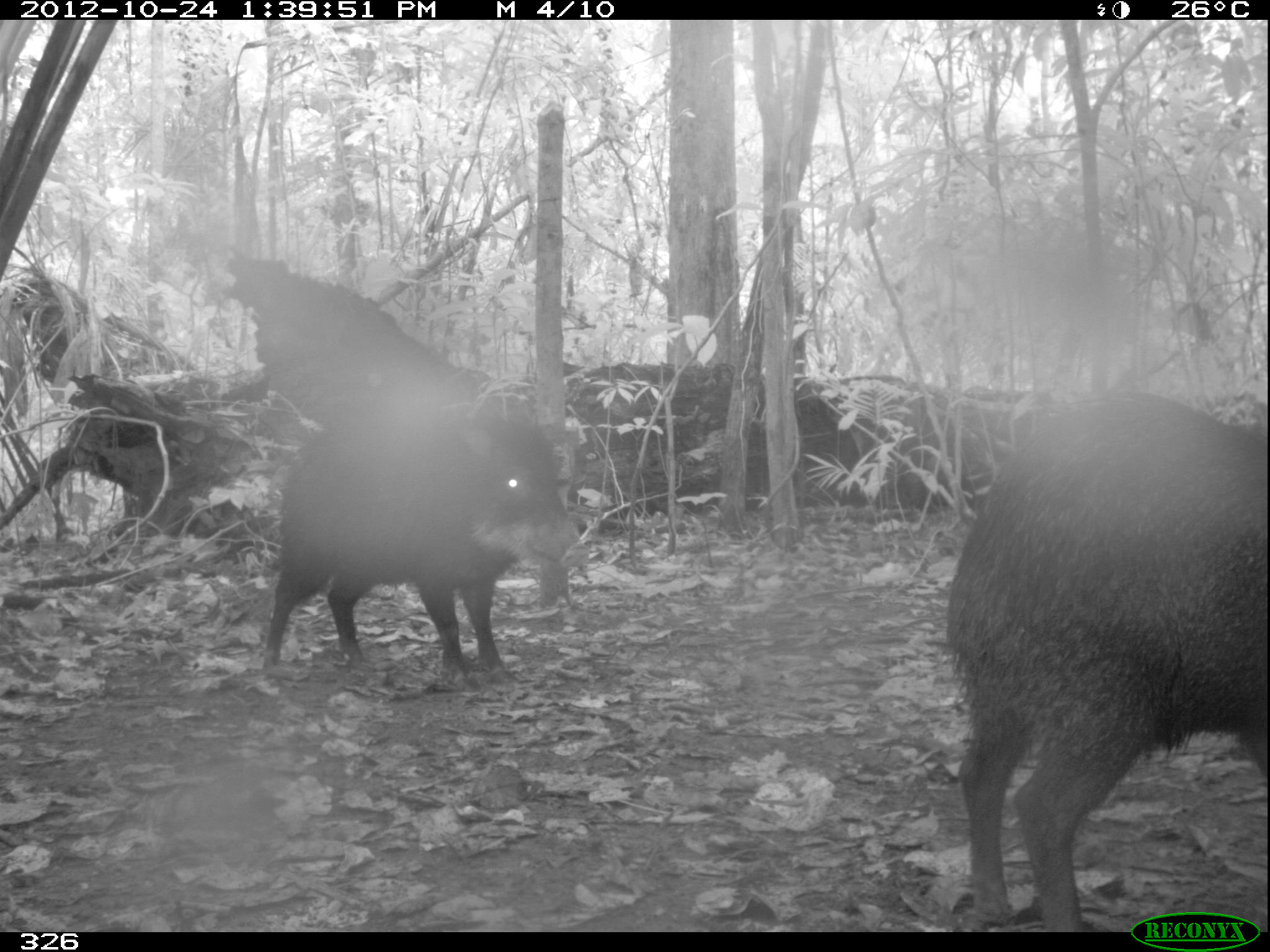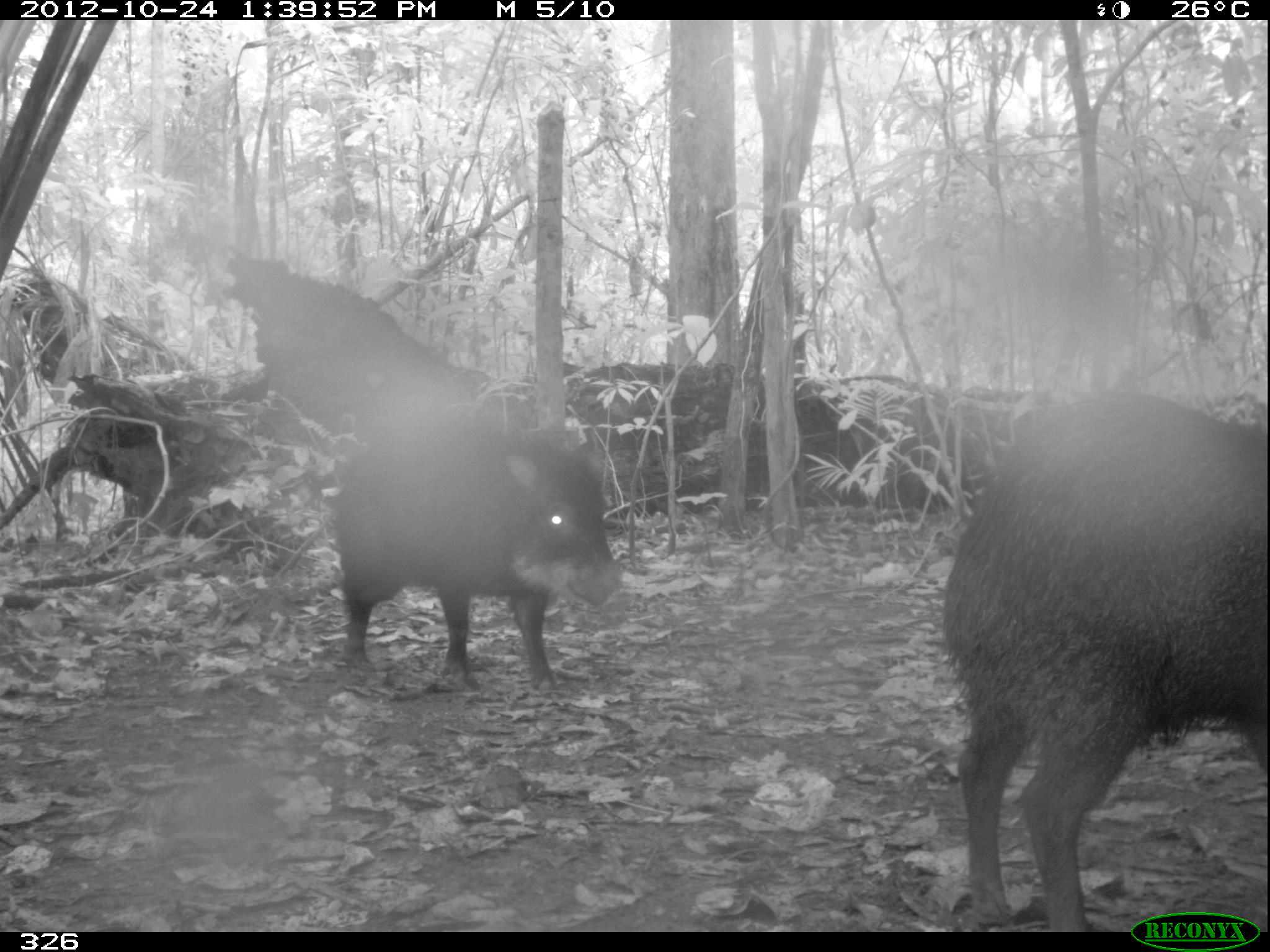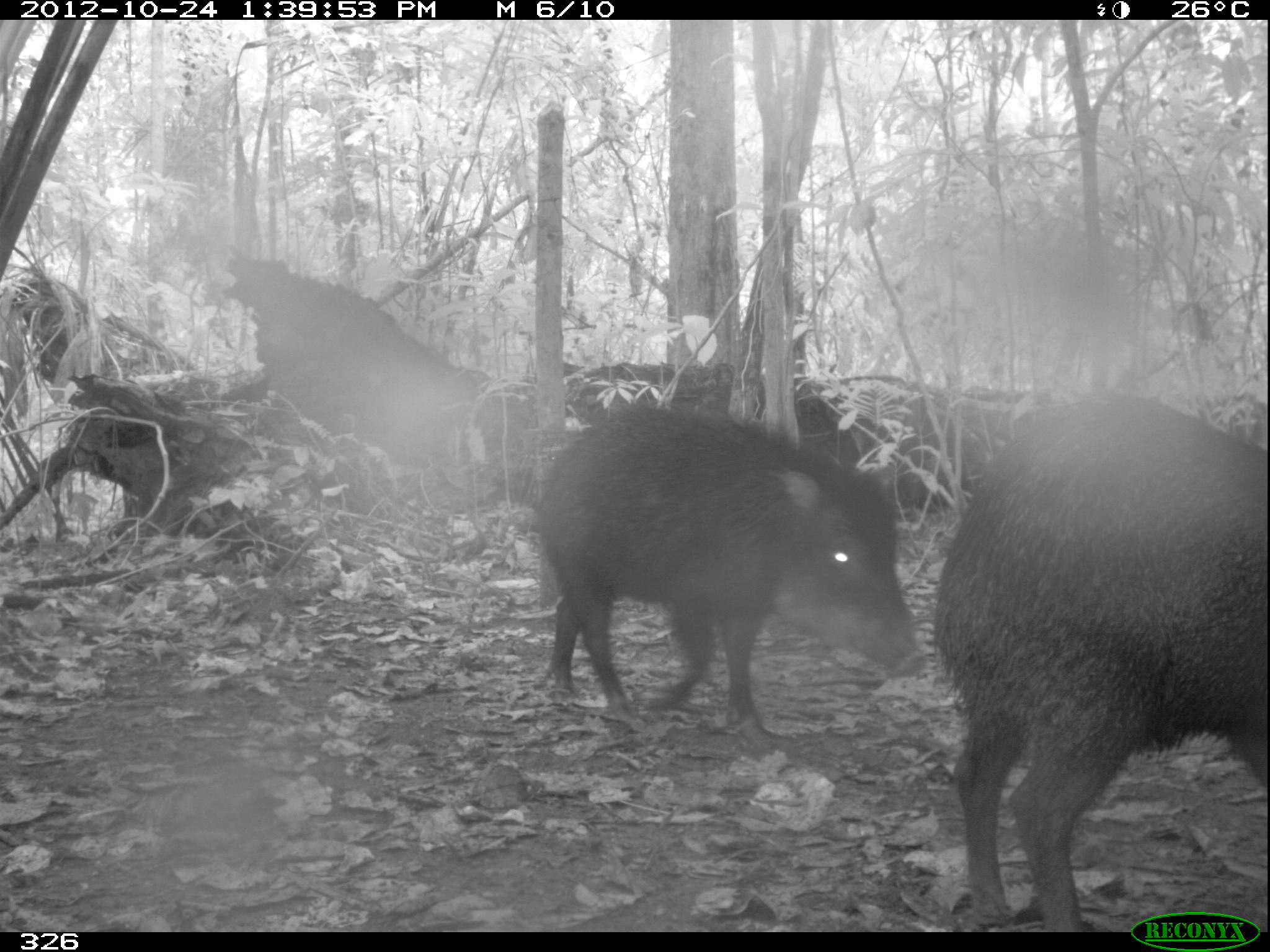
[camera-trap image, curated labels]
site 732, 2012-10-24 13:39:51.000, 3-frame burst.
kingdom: Animalia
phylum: Chordata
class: Mammalia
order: Artiodactyla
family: Tayassuidae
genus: Tayassu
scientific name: Tayassu pecari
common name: white-lipped peccary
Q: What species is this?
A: Tayassu pecari (white-lipped peccary).